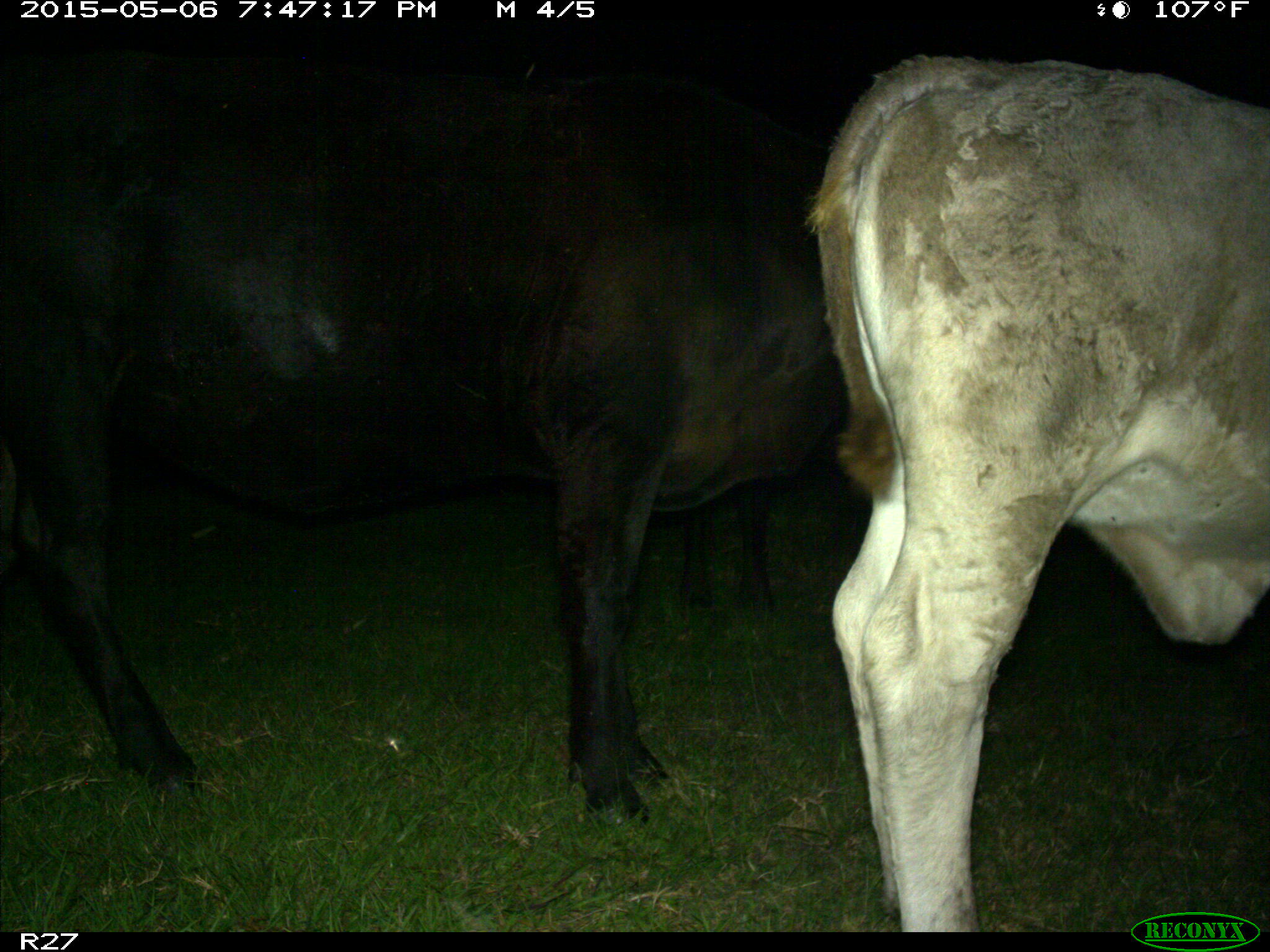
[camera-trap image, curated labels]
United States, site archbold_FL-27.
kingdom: Animalia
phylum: Chordata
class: Mammalia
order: Artiodactyla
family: Bovidae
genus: Bos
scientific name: Bos taurus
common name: domestic cow